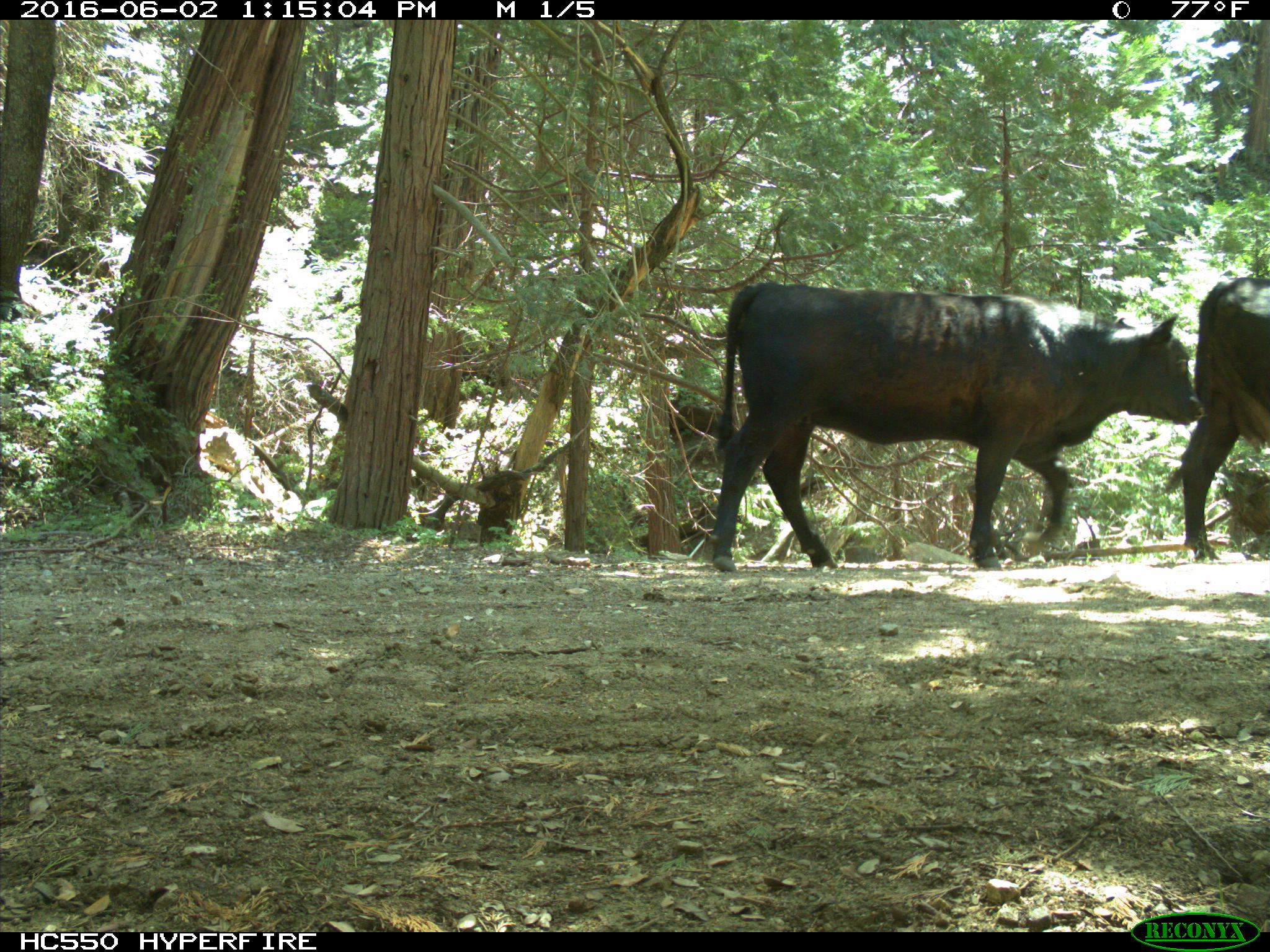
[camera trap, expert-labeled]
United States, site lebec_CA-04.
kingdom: Animalia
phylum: Chordata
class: Mammalia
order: Artiodactyla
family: Bovidae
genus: Bos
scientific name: Bos taurus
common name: domestic cow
Bos taurus (domestic cow).